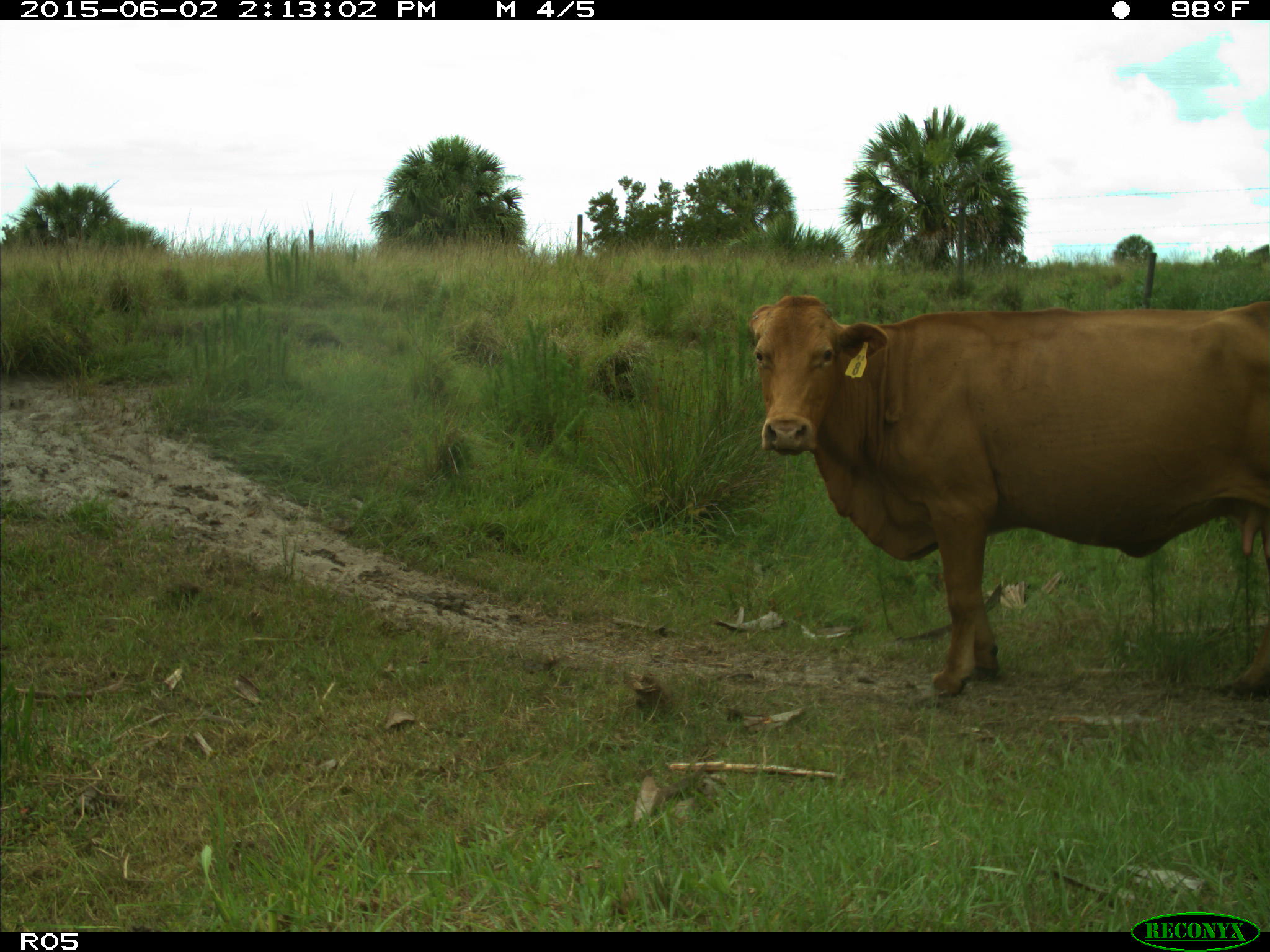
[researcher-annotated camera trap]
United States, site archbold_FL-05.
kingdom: Animalia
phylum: Chordata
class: Mammalia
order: Artiodactyla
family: Bovidae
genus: Bos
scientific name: Bos taurus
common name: domestic cow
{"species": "Bos taurus (domestic cow)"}